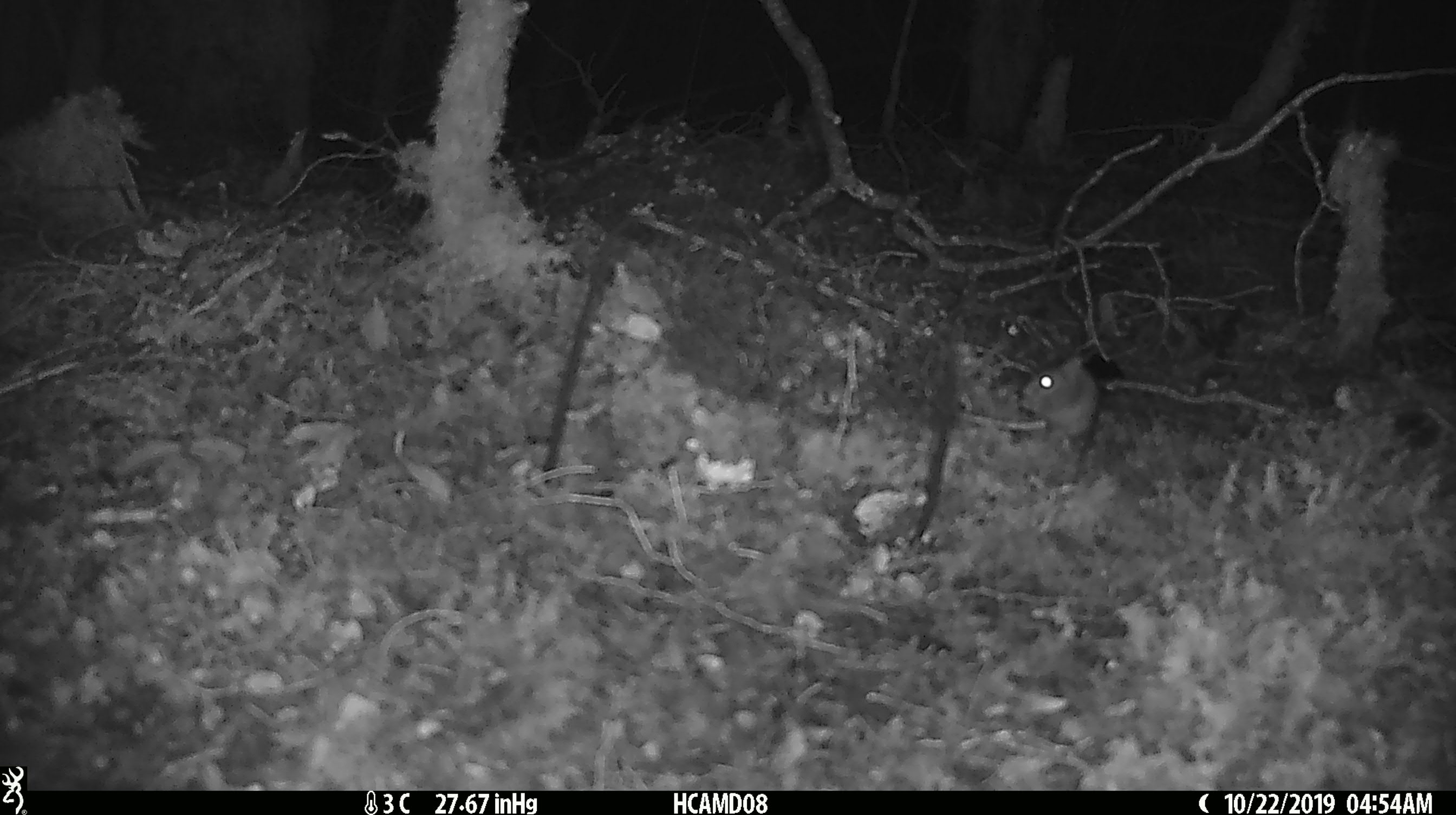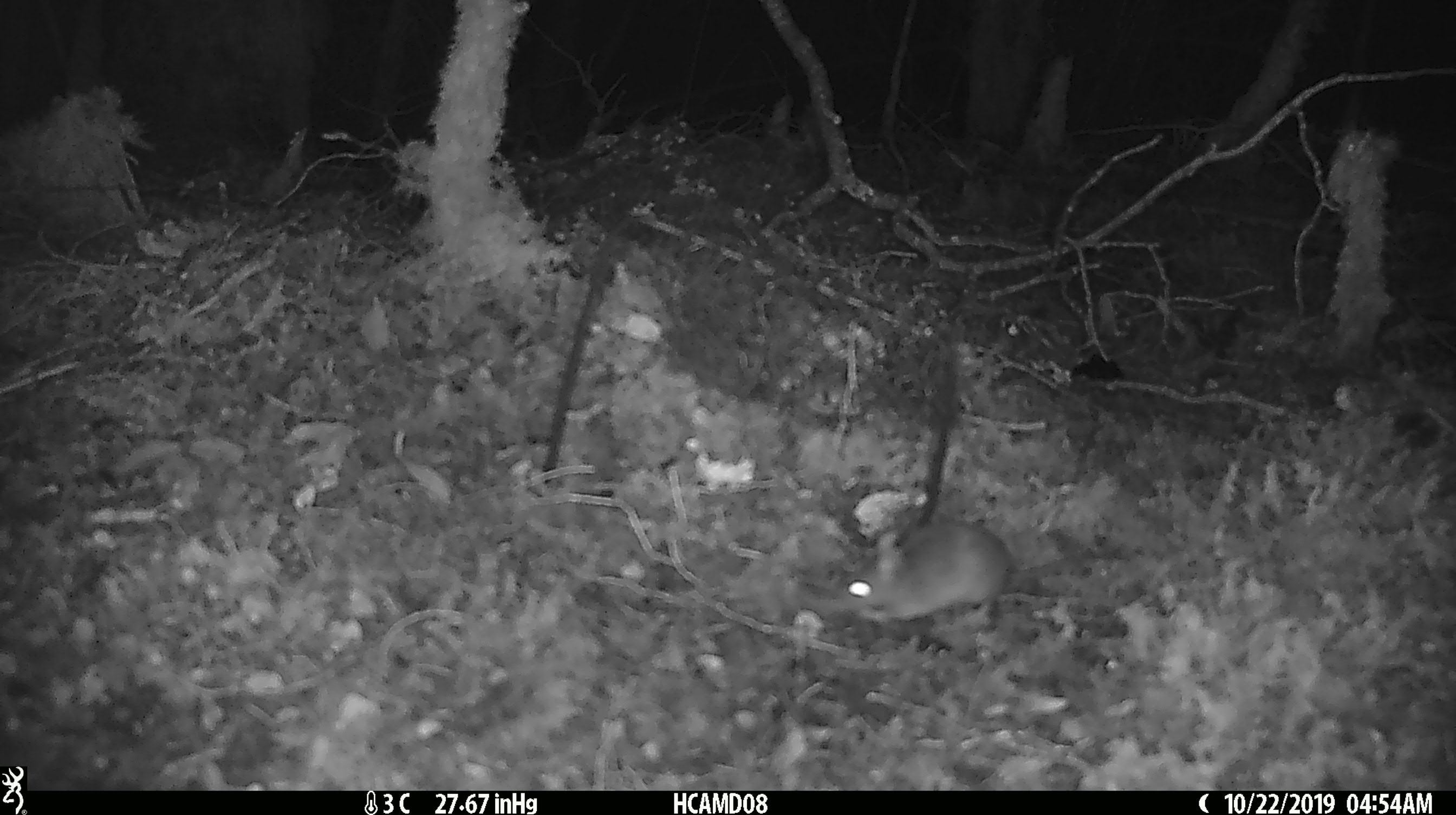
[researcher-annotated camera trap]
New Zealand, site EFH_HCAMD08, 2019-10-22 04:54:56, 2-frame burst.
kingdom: Animalia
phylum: Chordata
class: Mammalia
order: Rodentia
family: Muridae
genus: Mus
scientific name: Mus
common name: mouse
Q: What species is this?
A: Mouse (Mus).